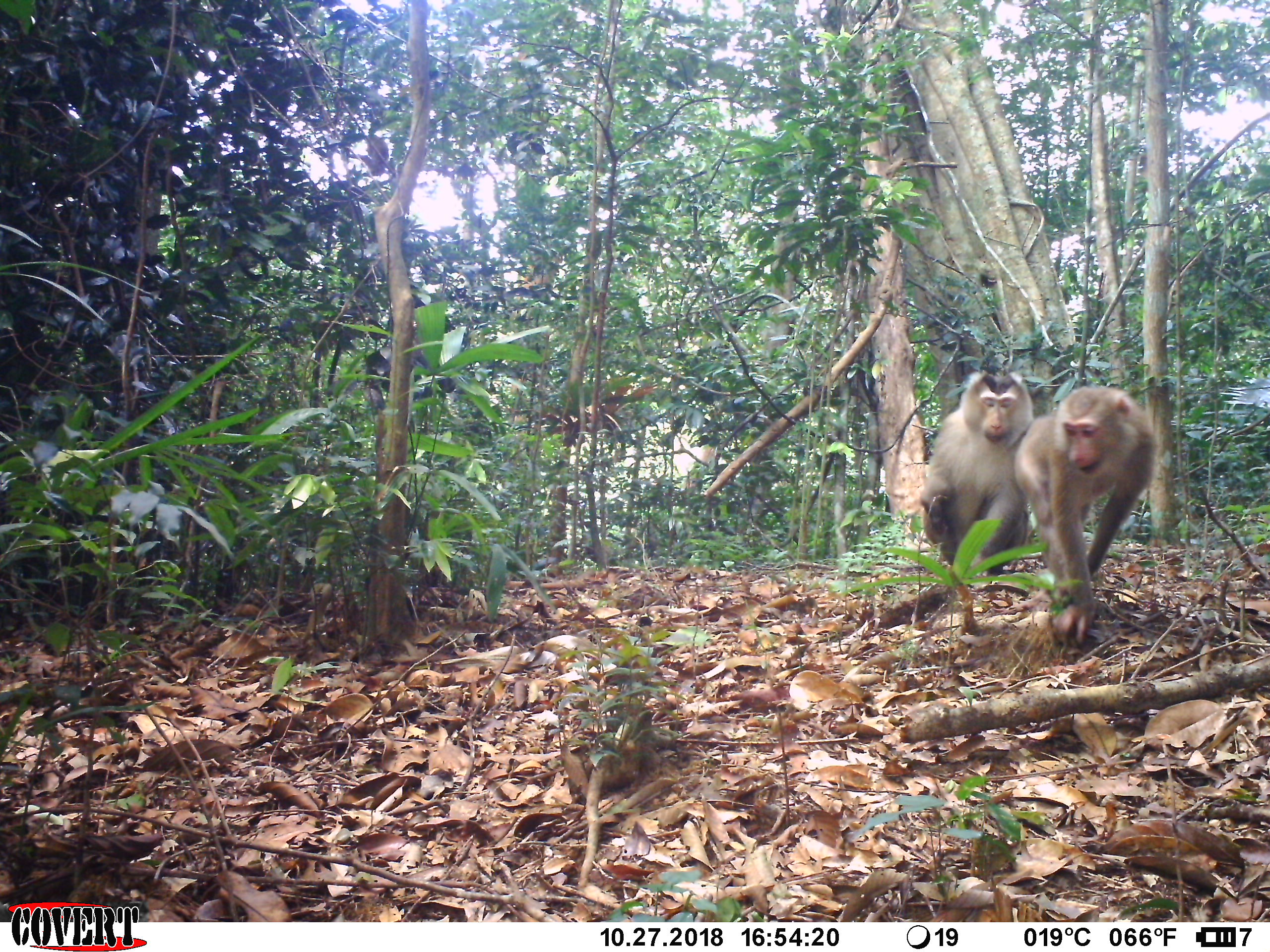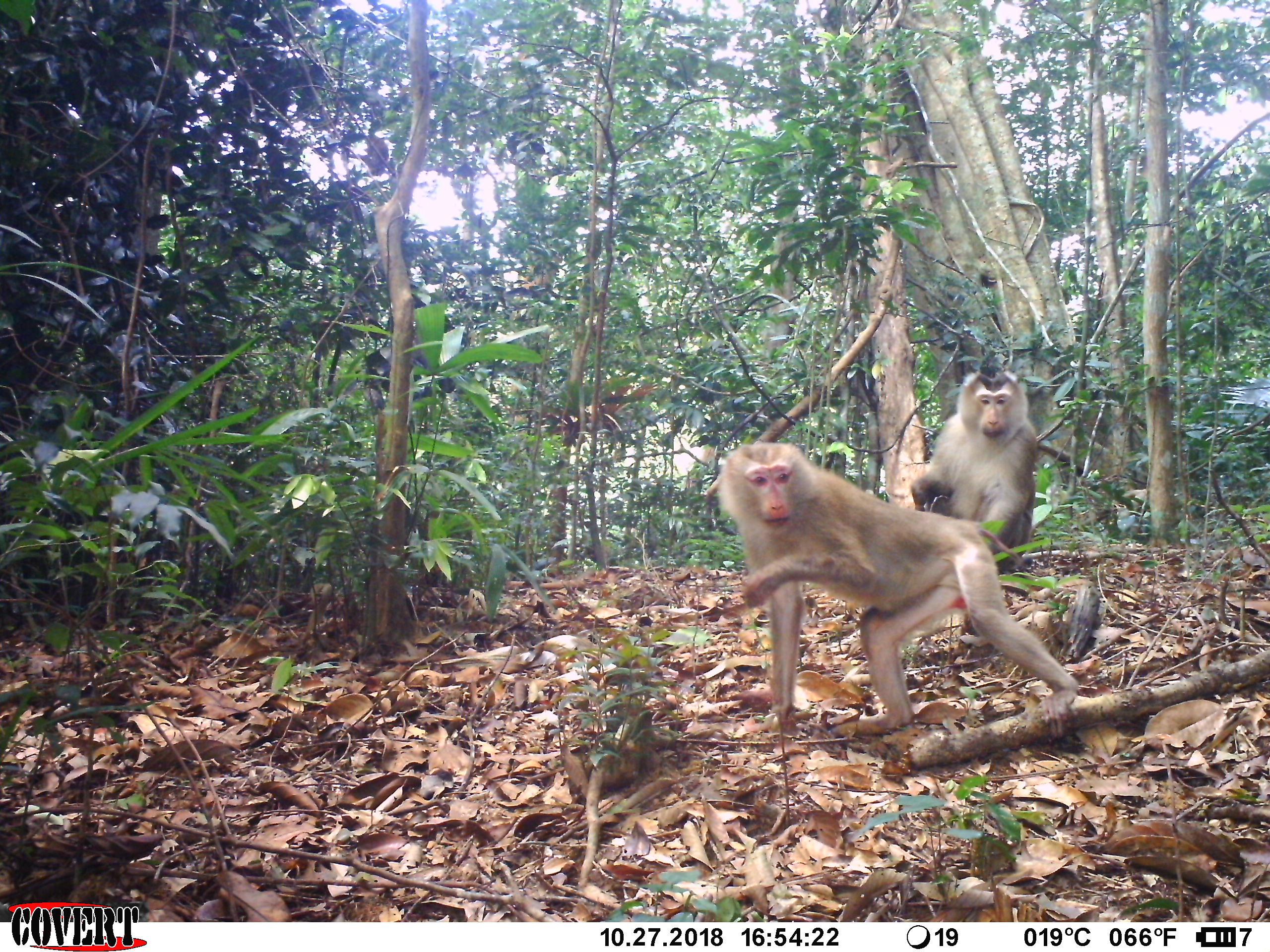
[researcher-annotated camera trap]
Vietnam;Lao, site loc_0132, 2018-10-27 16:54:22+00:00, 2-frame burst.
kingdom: Animalia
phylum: Chordata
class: Mammalia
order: Primates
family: Cercopithecidae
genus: Macaca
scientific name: Macaca nemestrina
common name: pig-tailed macaque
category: pig tailed macaque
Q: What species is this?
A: Pig tailed macaque (pig-tailed macaque) (Macaca nemestrina).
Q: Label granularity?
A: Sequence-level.